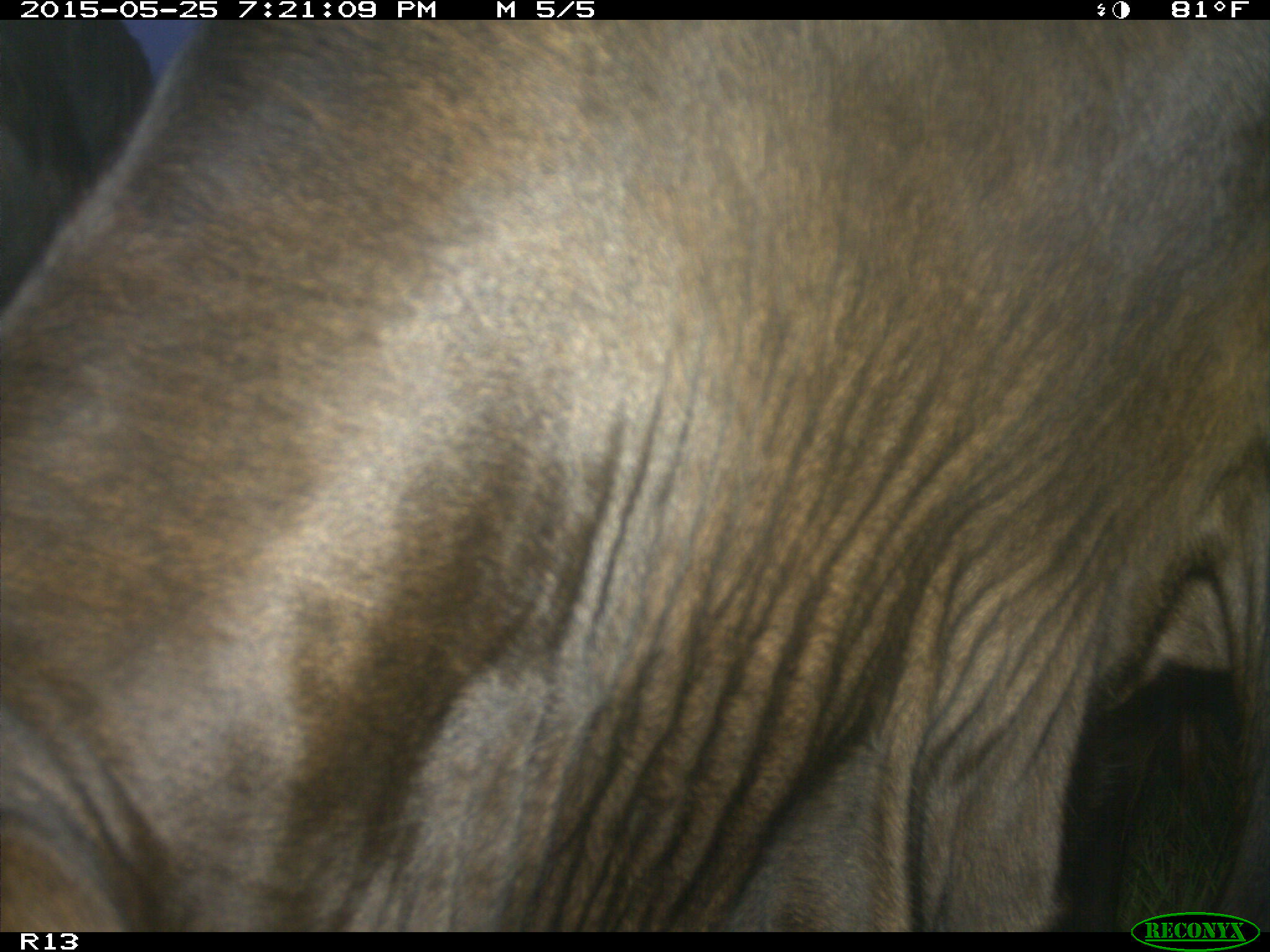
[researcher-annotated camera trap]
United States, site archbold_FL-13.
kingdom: Animalia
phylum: Chordata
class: Mammalia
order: Artiodactyla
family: Bovidae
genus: Bos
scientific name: Bos taurus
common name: domestic cow